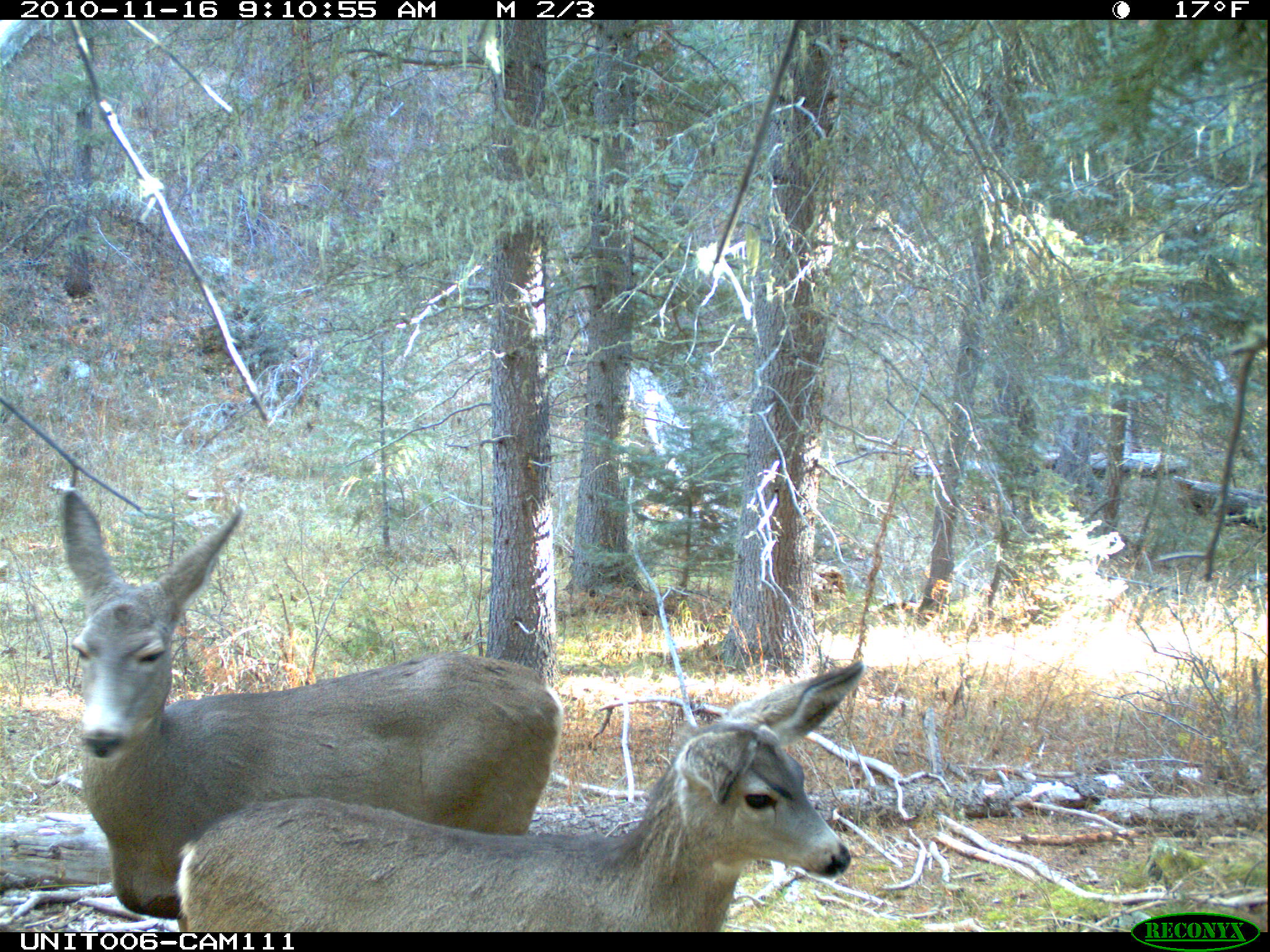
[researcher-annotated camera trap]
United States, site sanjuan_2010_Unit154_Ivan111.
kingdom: Animalia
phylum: Chordata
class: Mammalia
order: Artiodactyla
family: Cervidae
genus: Odocoileus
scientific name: Odocoileus hemionus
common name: mule deer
Odocoileus hemionus (mule deer).